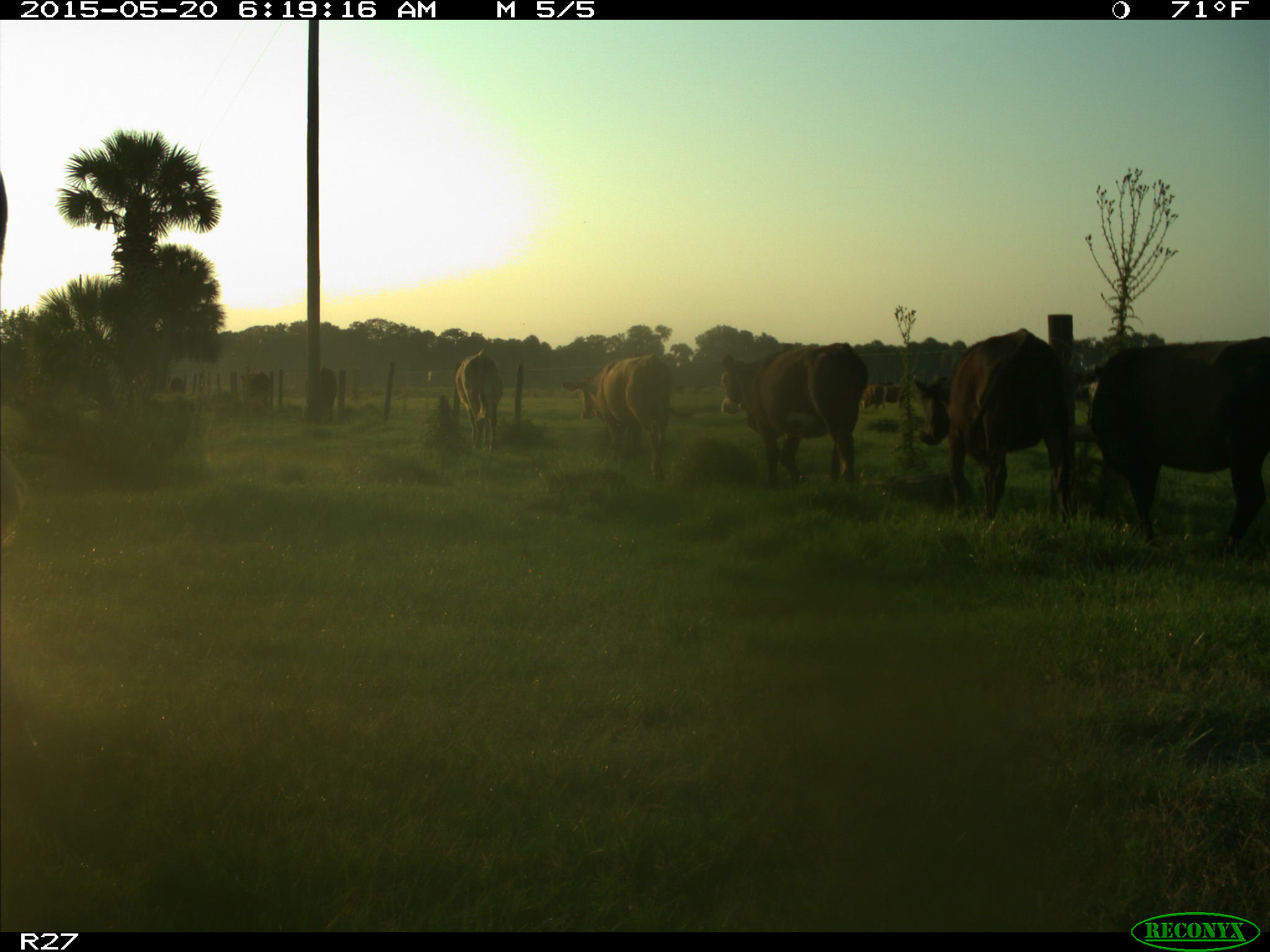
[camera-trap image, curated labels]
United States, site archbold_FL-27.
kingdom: Animalia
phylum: Chordata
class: Mammalia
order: Artiodactyla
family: Bovidae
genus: Bos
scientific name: Bos taurus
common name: domestic cow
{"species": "Bos taurus (domestic cow)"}